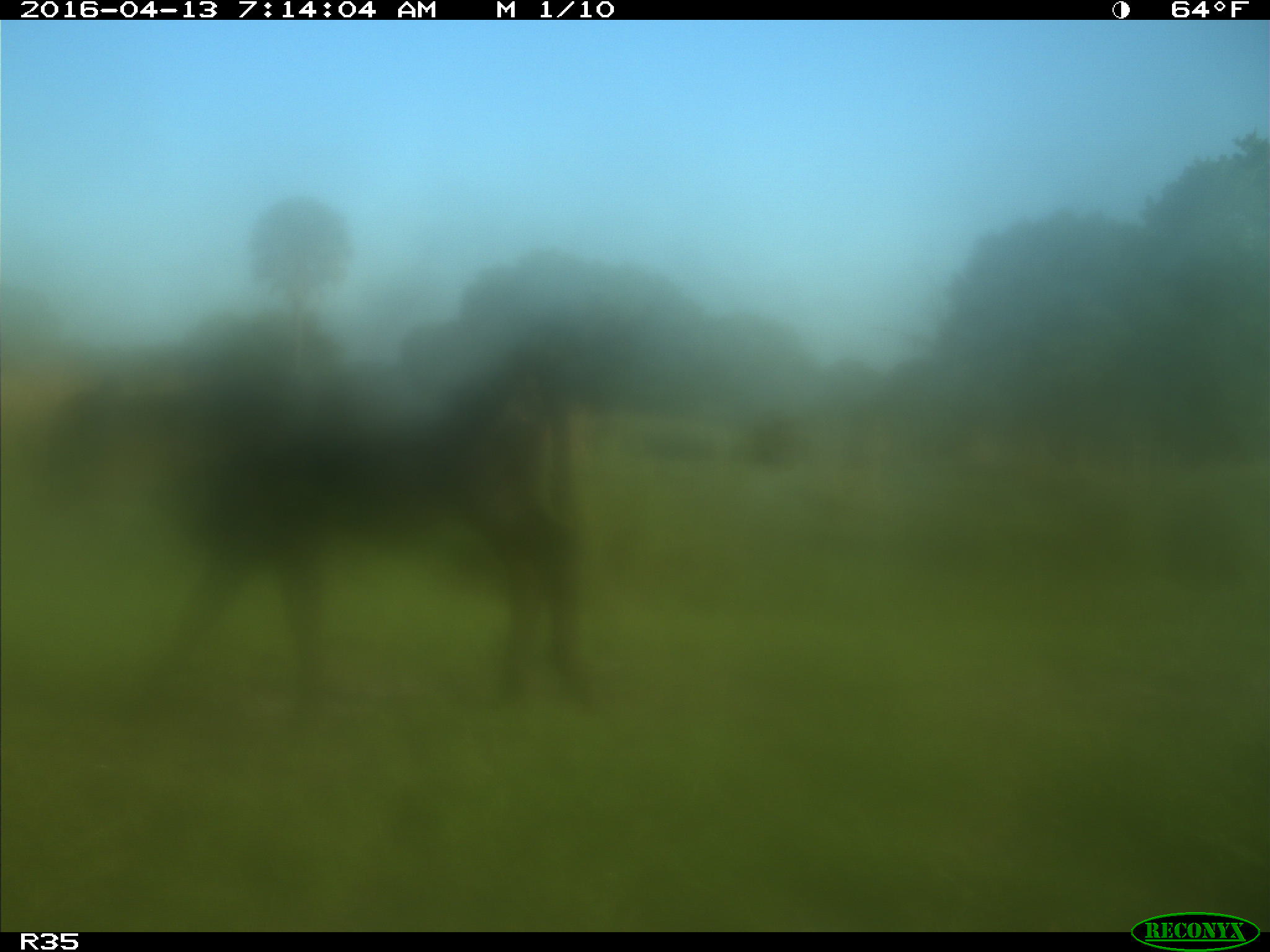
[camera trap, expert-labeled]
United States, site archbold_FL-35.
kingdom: Animalia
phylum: Chordata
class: Mammalia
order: Artiodactyla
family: Bovidae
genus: Bos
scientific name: Bos taurus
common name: domestic cow